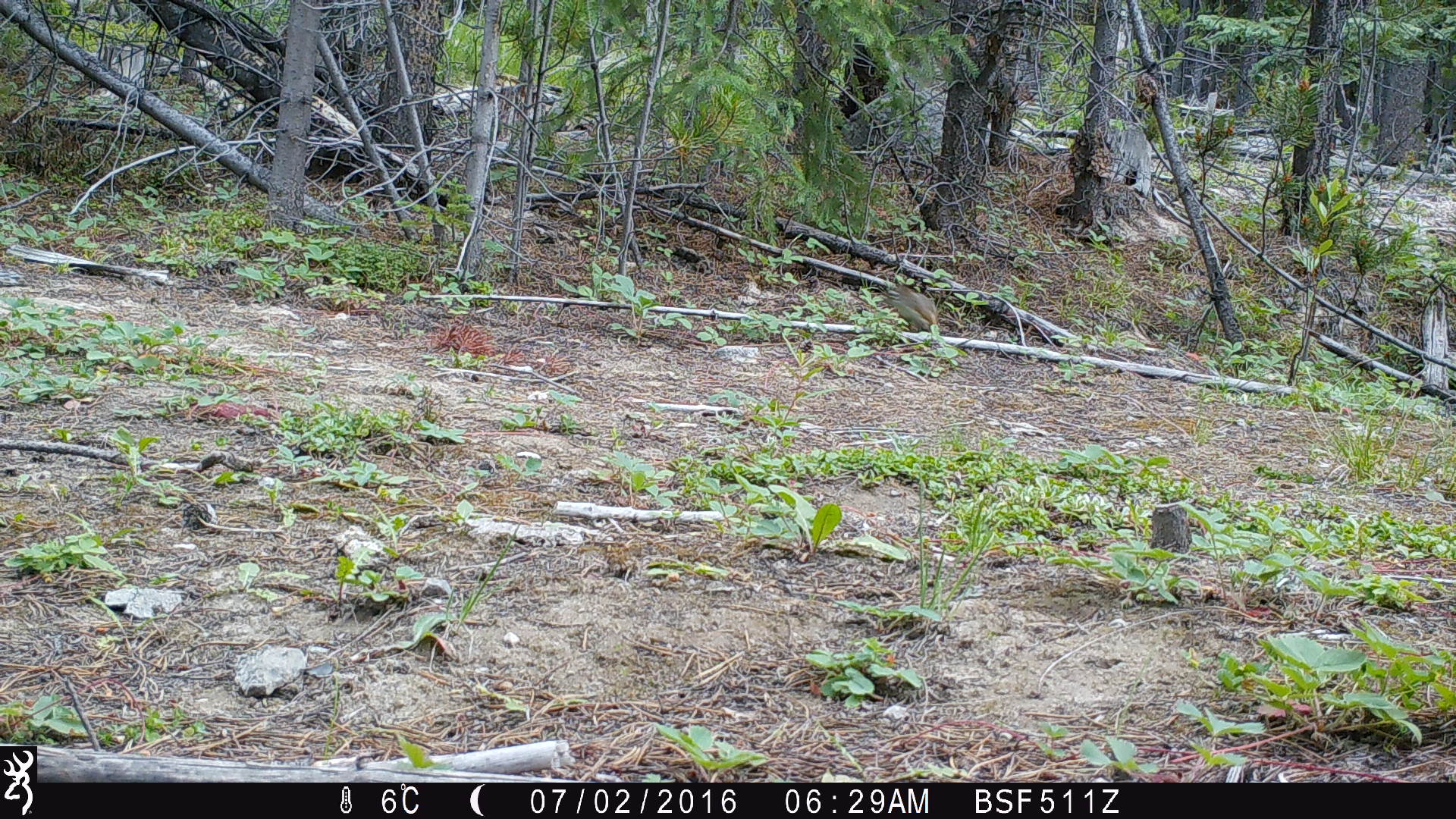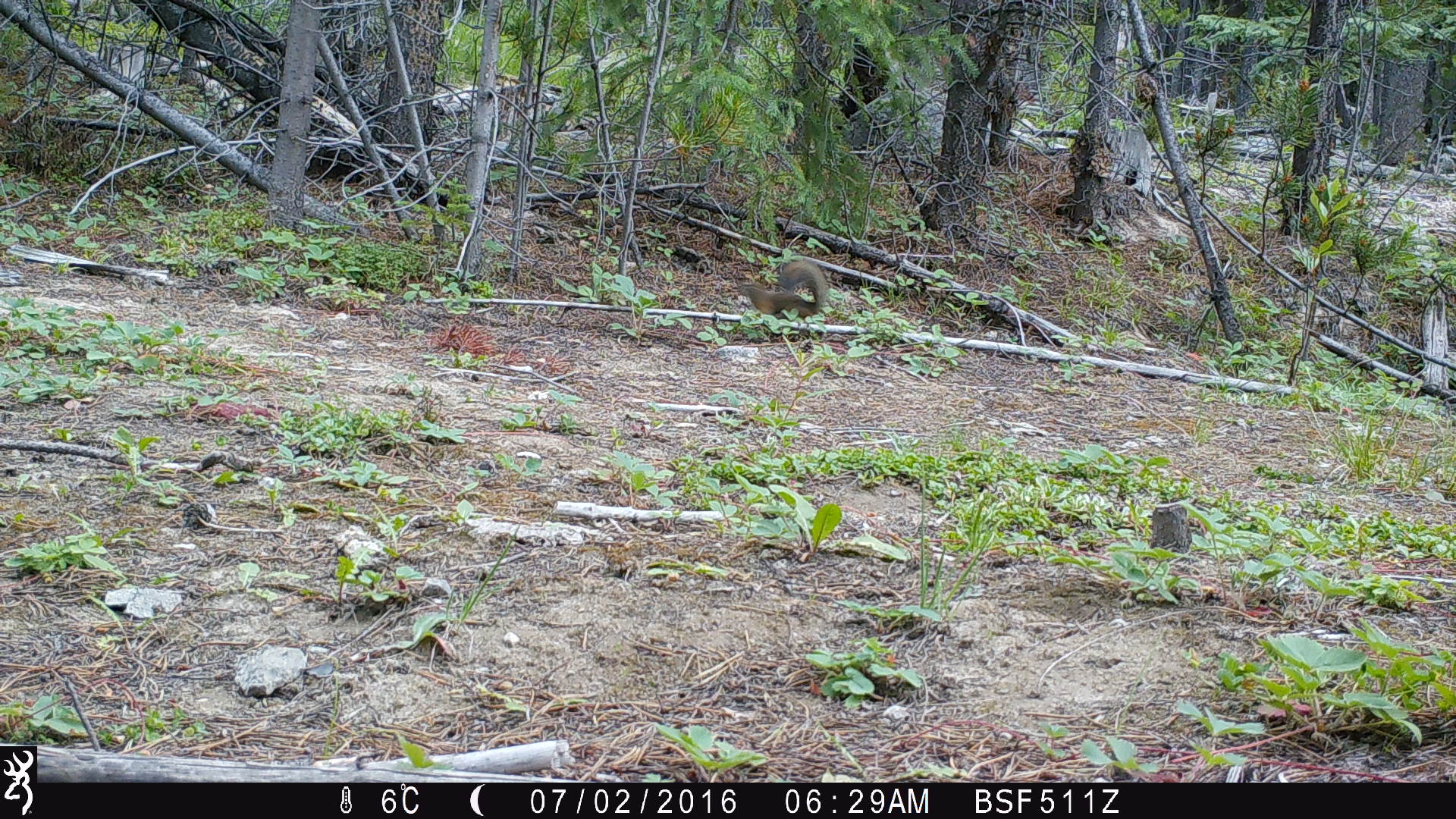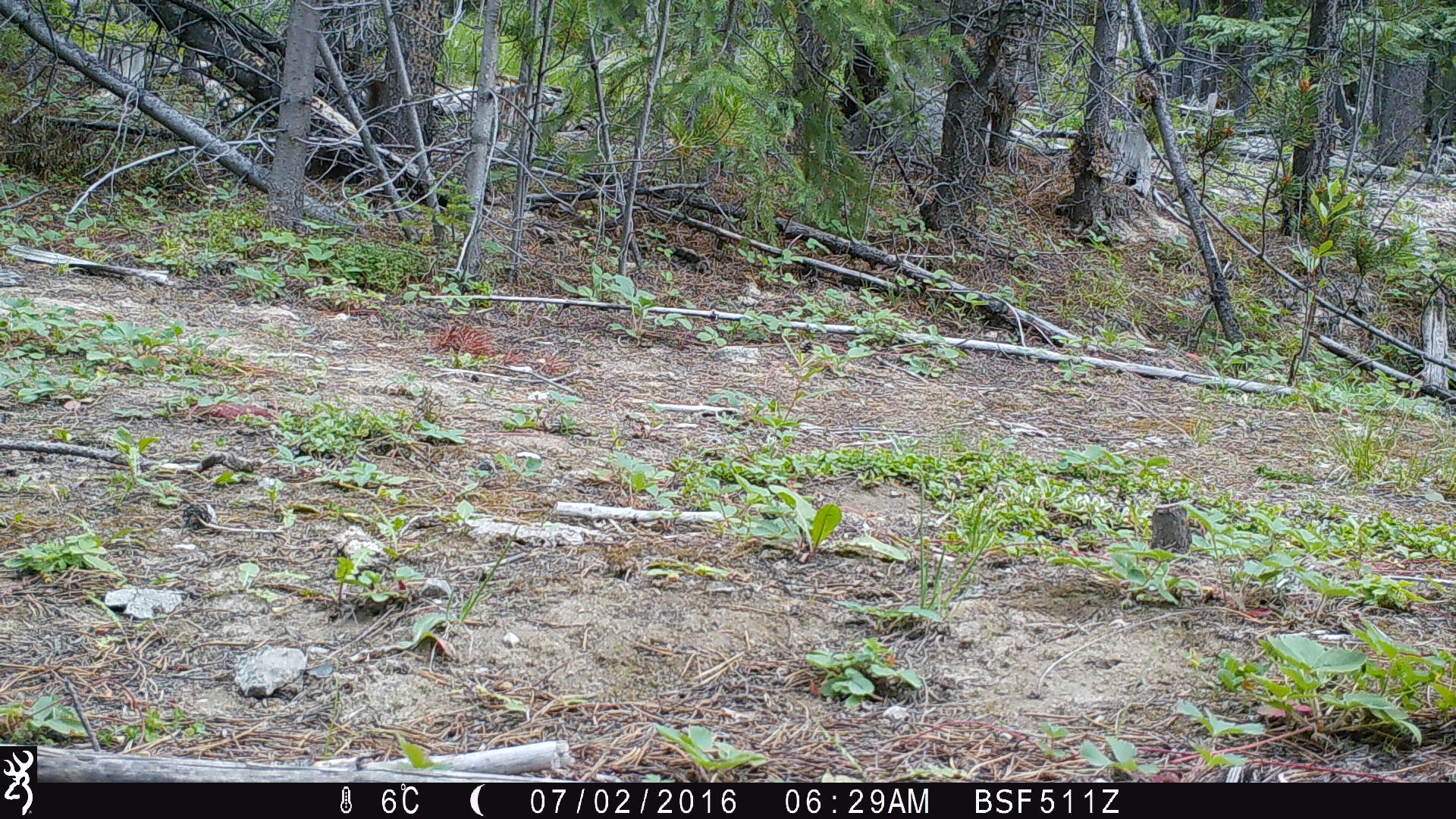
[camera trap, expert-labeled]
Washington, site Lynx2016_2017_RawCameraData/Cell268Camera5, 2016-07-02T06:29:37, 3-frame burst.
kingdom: Animalia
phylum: Chordata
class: Mammalia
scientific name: Mammalia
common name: small mammal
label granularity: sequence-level